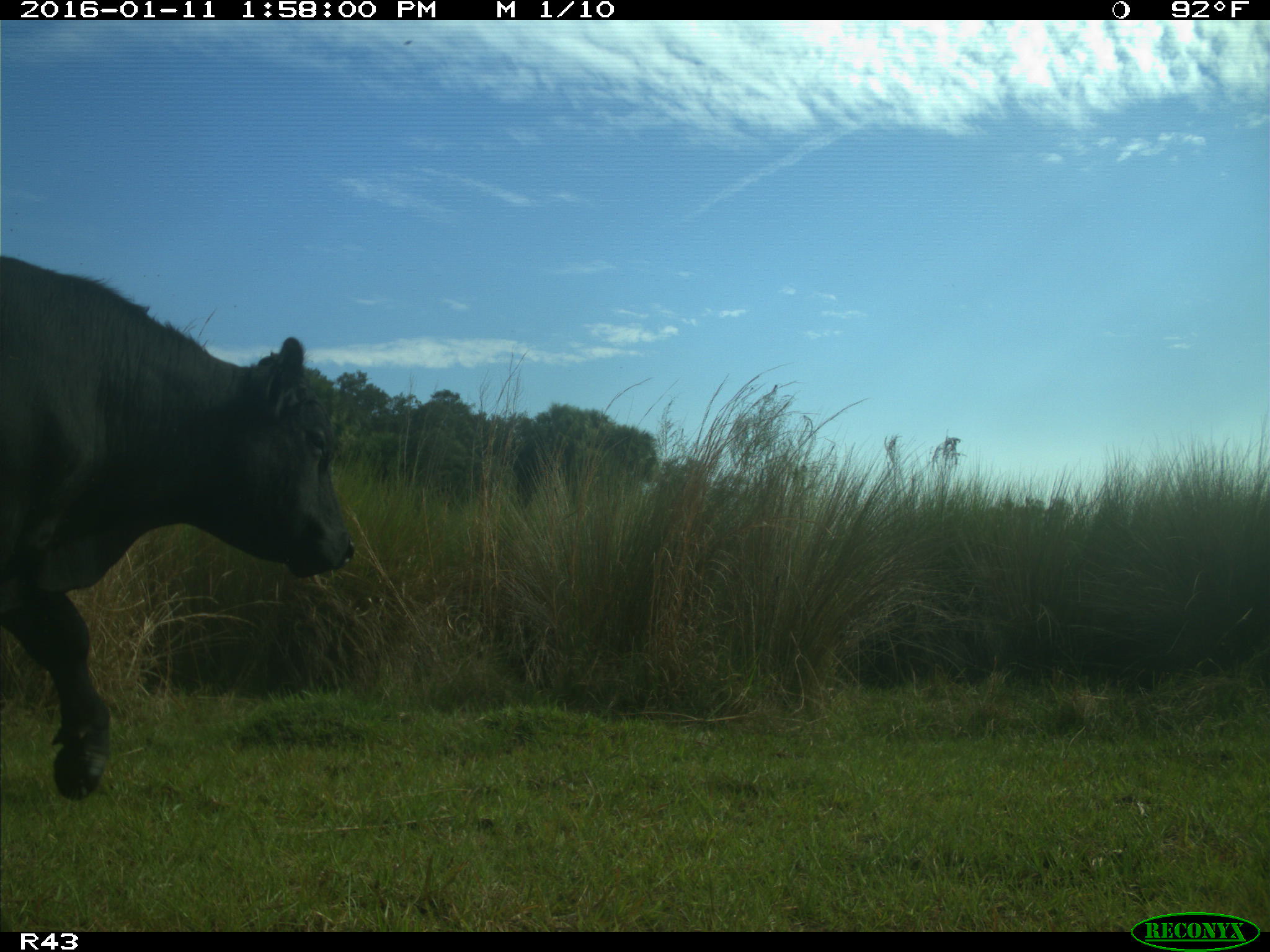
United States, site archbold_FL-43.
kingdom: Animalia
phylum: Chordata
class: Mammalia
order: Artiodactyla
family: Bovidae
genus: Bos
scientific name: Bos taurus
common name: domestic cow